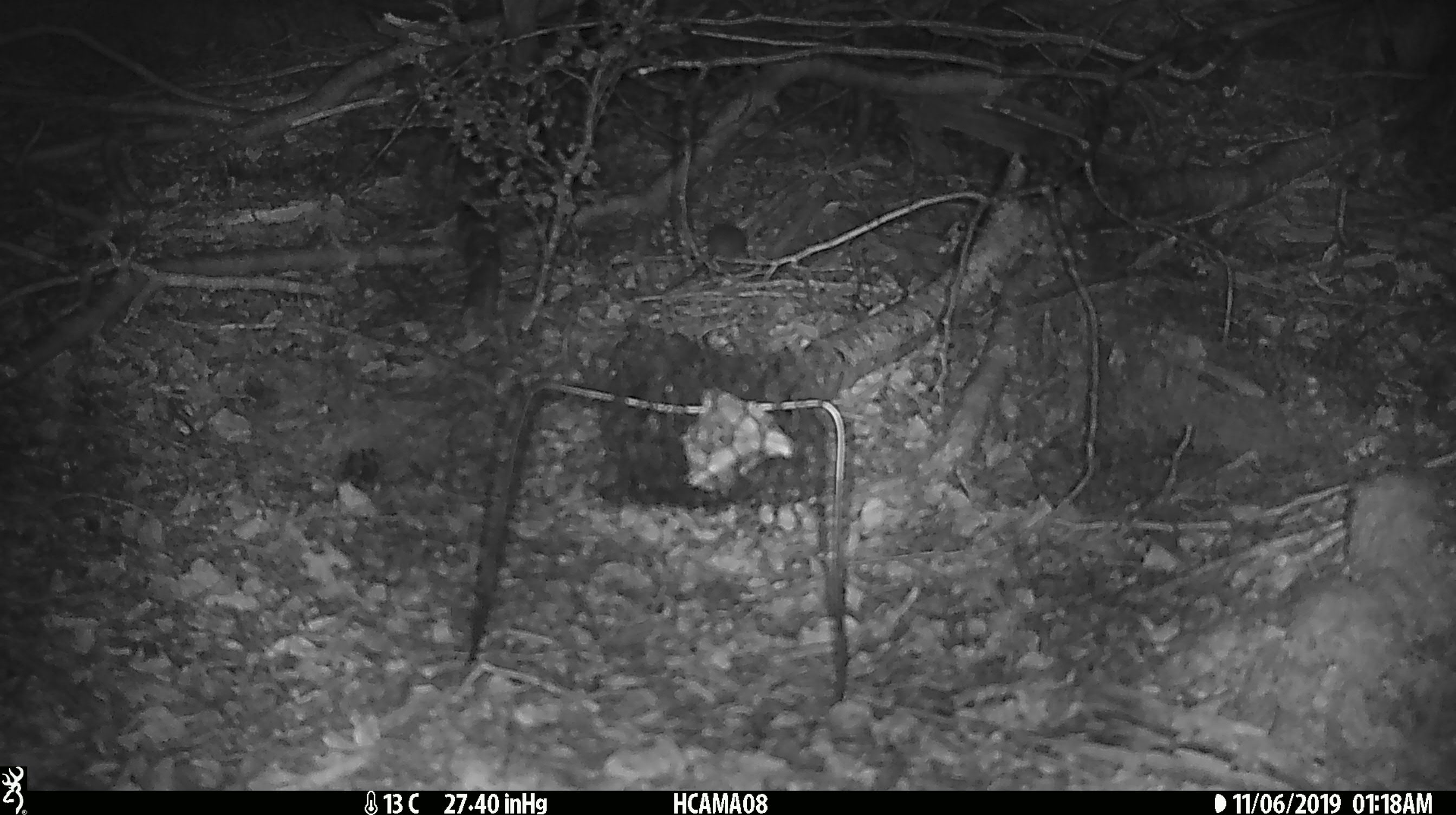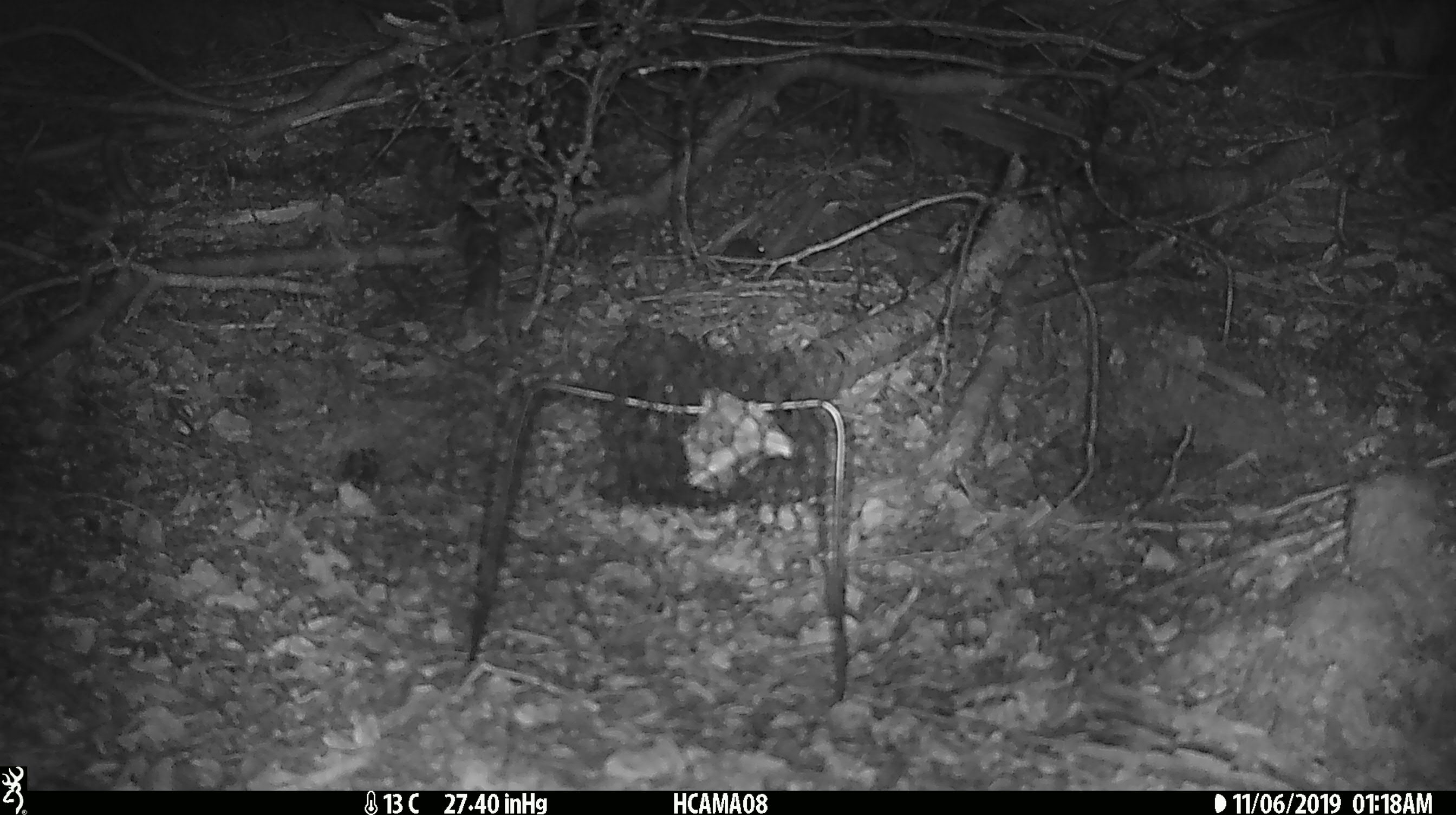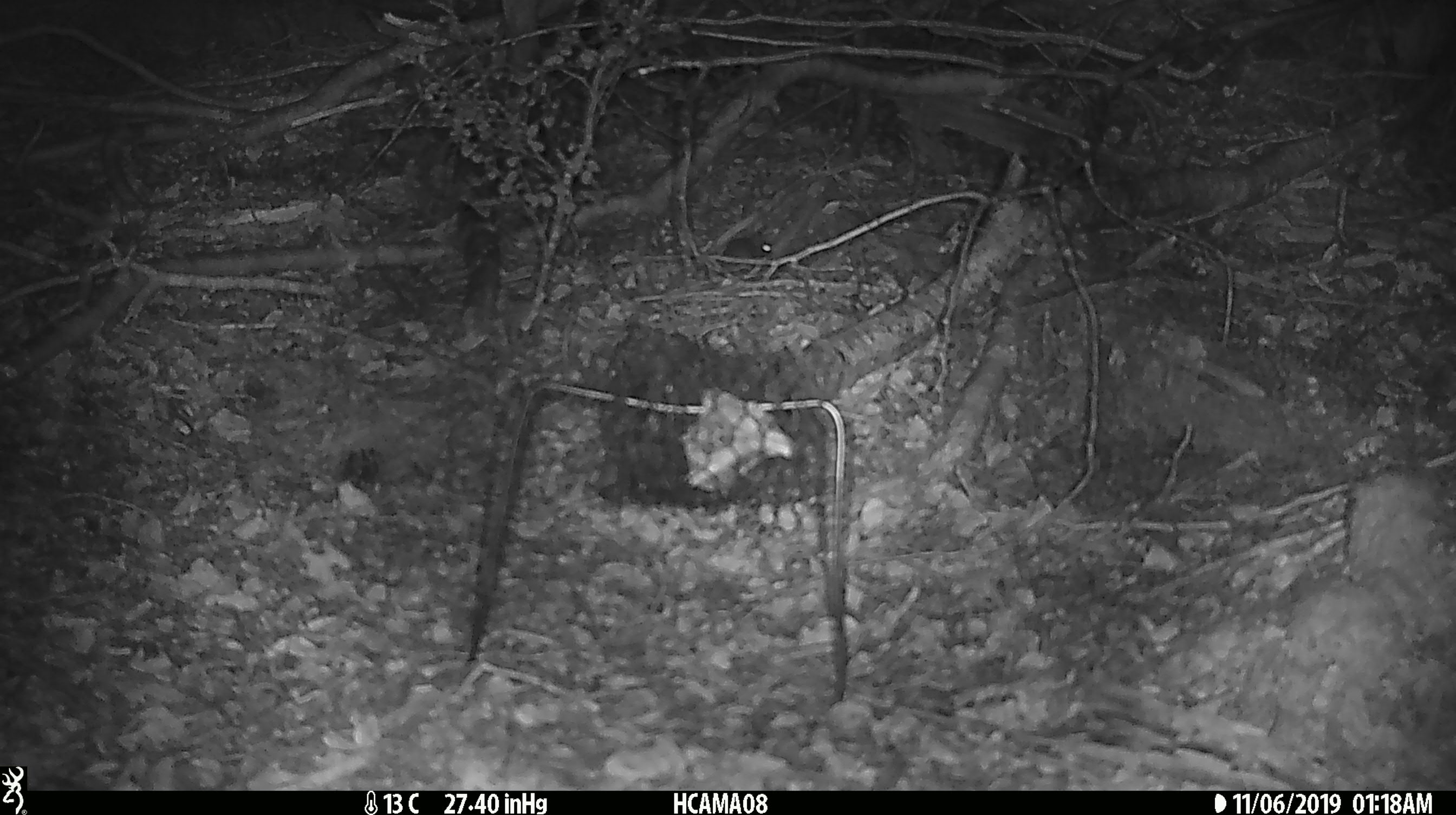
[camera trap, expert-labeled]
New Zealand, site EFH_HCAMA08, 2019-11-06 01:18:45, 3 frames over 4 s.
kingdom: Animalia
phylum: Chordata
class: Mammalia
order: Rodentia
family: Muridae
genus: Mus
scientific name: Mus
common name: mouse